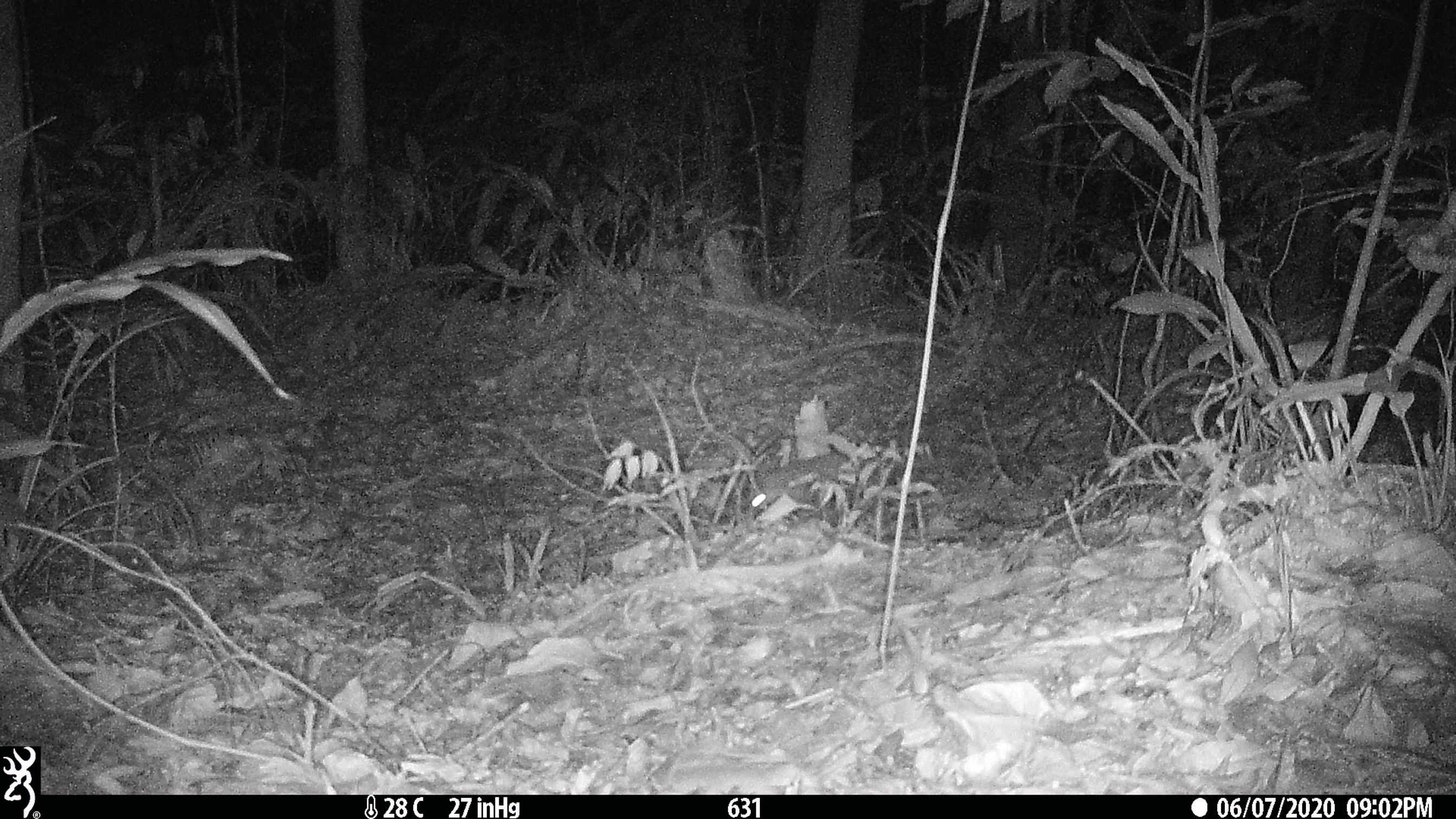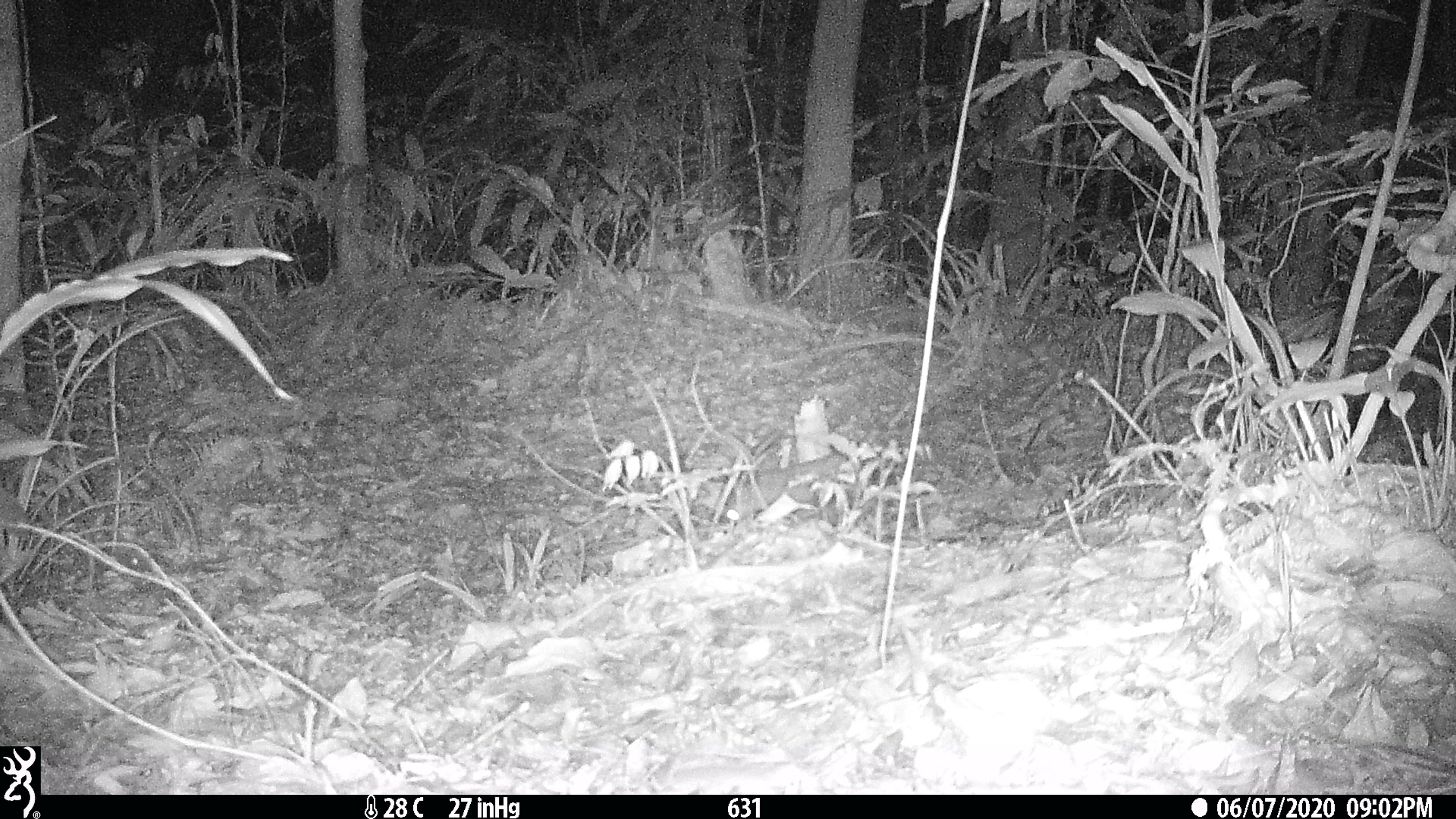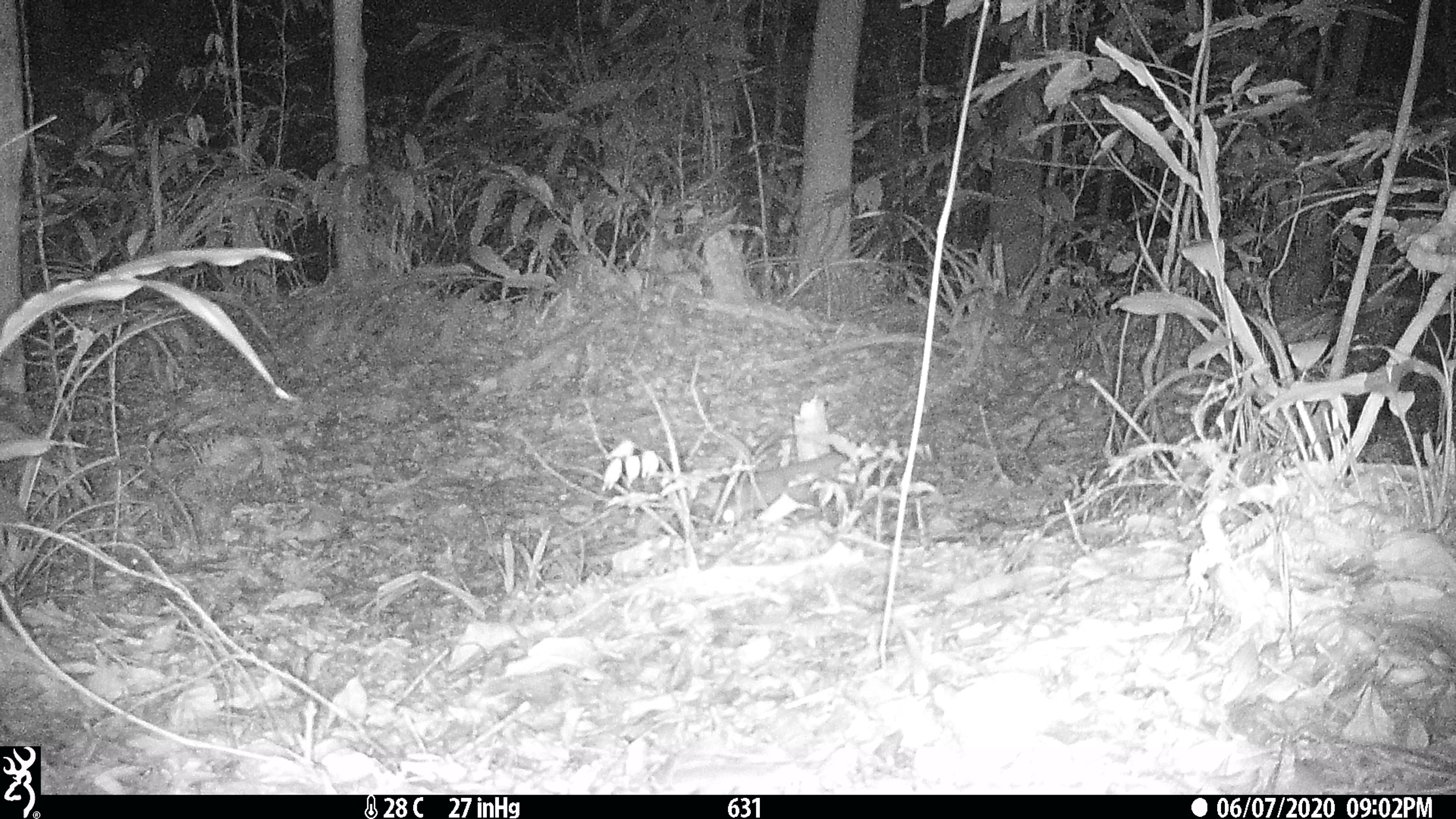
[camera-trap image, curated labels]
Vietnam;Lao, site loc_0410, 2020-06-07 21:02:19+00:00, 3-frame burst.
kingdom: Animalia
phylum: Chordata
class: Mammalia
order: Carnivora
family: Mustelidae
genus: Melogale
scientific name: Melogale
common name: ferret badger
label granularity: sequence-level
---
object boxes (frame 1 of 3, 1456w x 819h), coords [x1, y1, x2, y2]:
ferret badger: [746, 452, 853, 516]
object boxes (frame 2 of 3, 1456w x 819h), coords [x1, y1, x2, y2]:
ferret badger: [723, 442, 945, 523]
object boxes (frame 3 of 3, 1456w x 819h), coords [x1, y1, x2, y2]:
ferret badger: [721, 441, 931, 525]